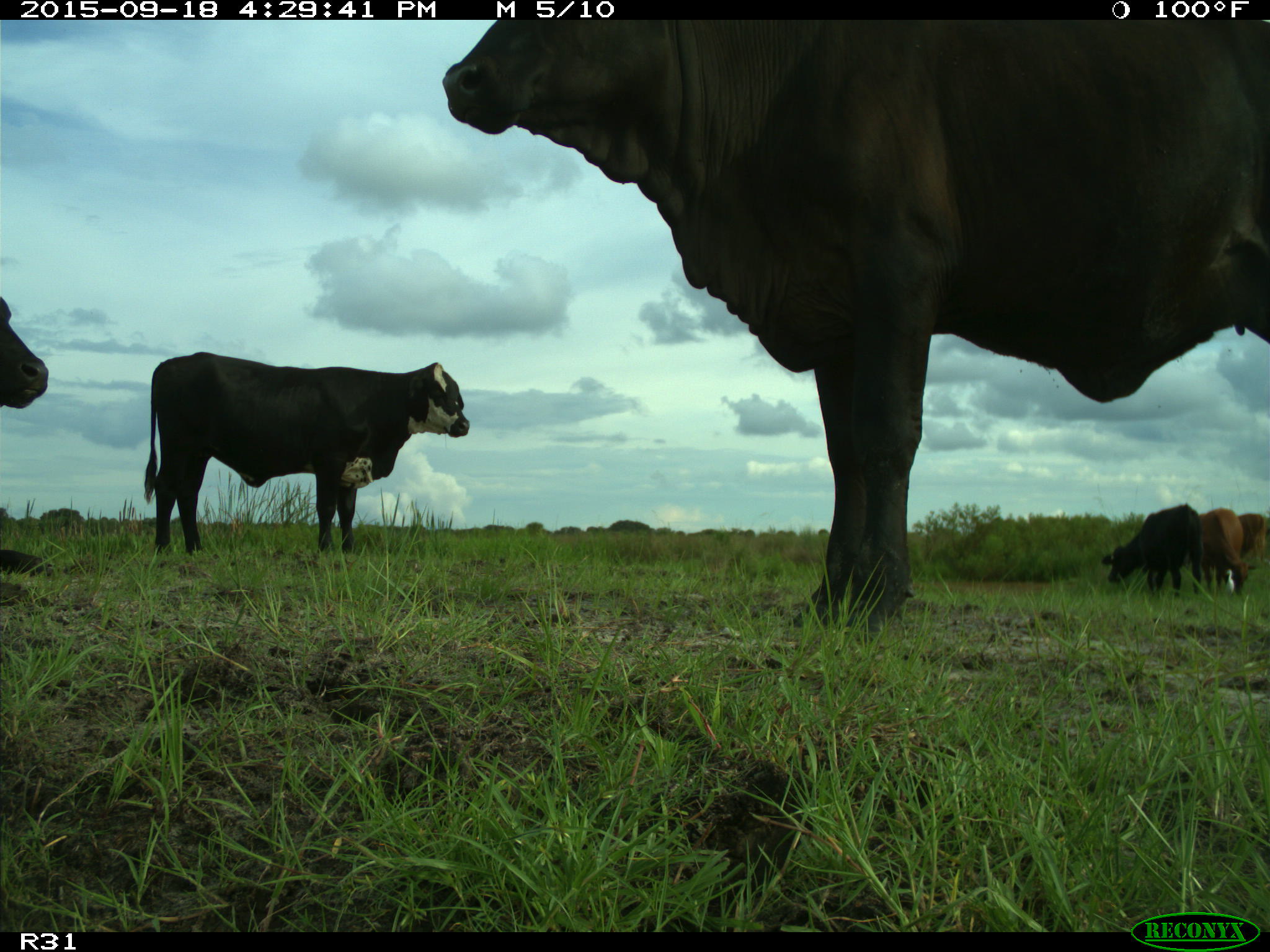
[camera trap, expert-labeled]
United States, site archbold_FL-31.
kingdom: Animalia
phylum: Chordata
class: Mammalia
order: Artiodactyla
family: Bovidae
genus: Bos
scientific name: Bos taurus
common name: domestic cow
Bos taurus (domestic cow).